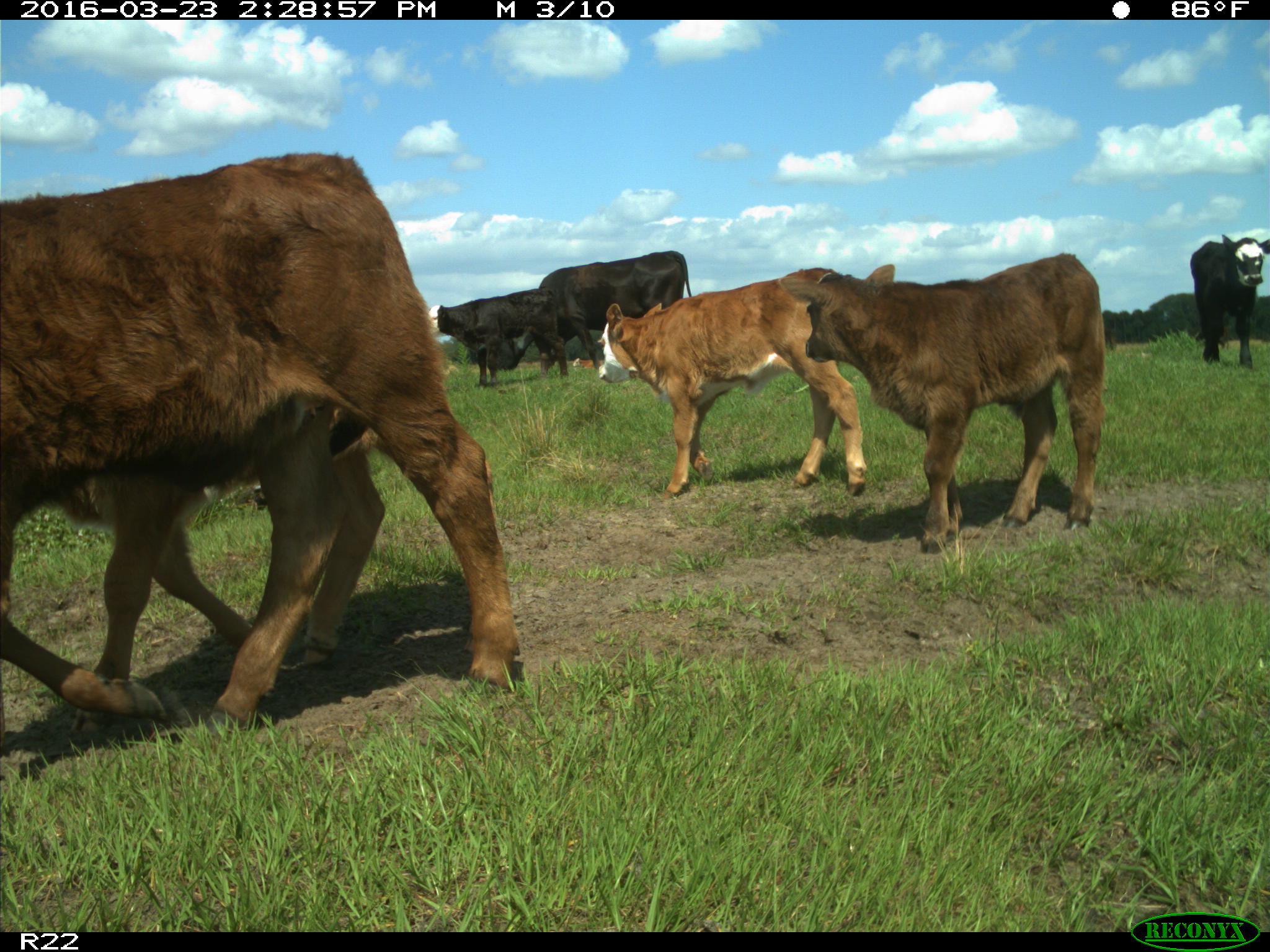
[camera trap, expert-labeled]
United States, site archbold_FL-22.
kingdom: Animalia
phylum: Chordata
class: Mammalia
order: Artiodactyla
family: Bovidae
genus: Bos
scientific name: Bos taurus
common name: domestic cow